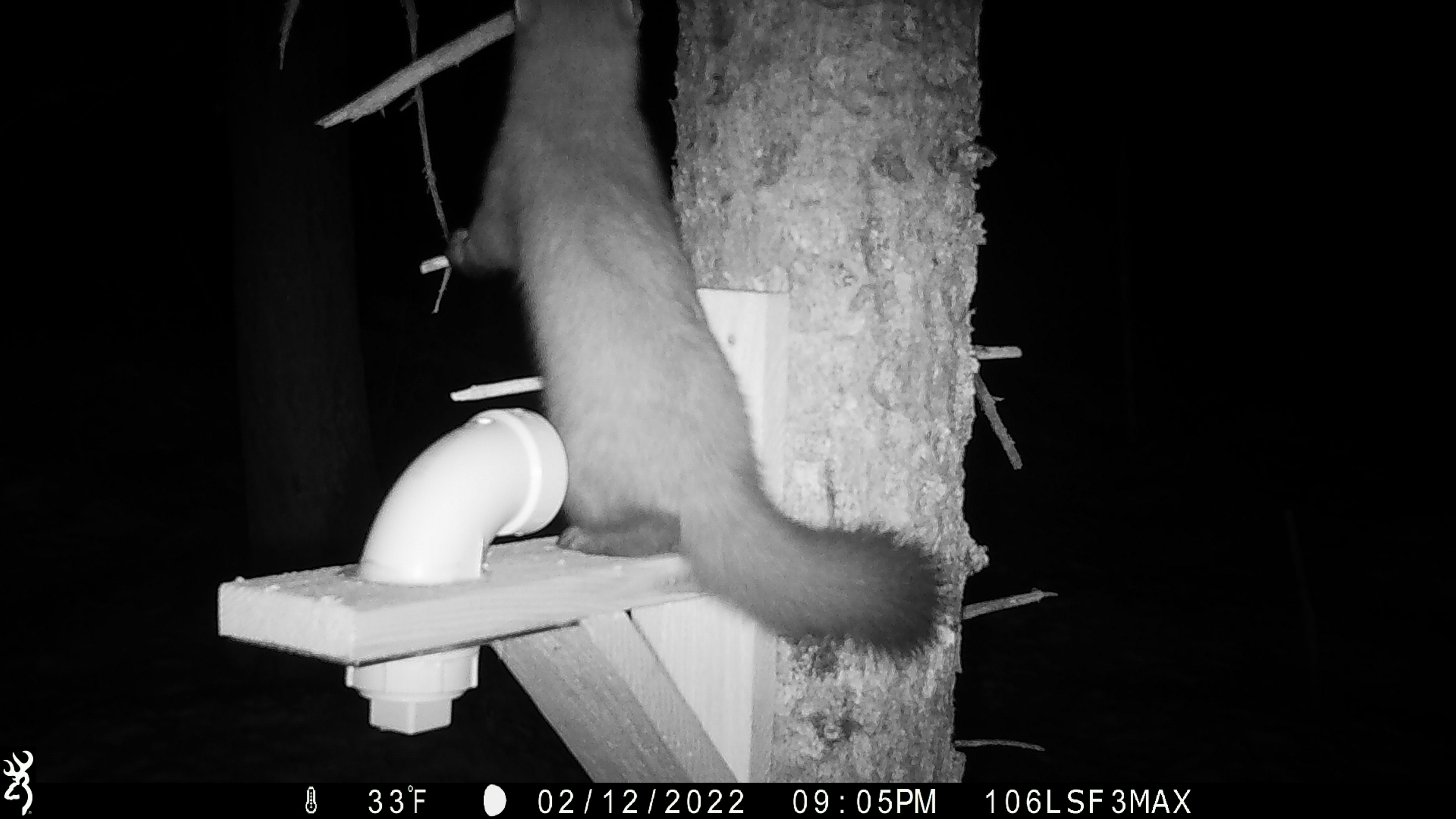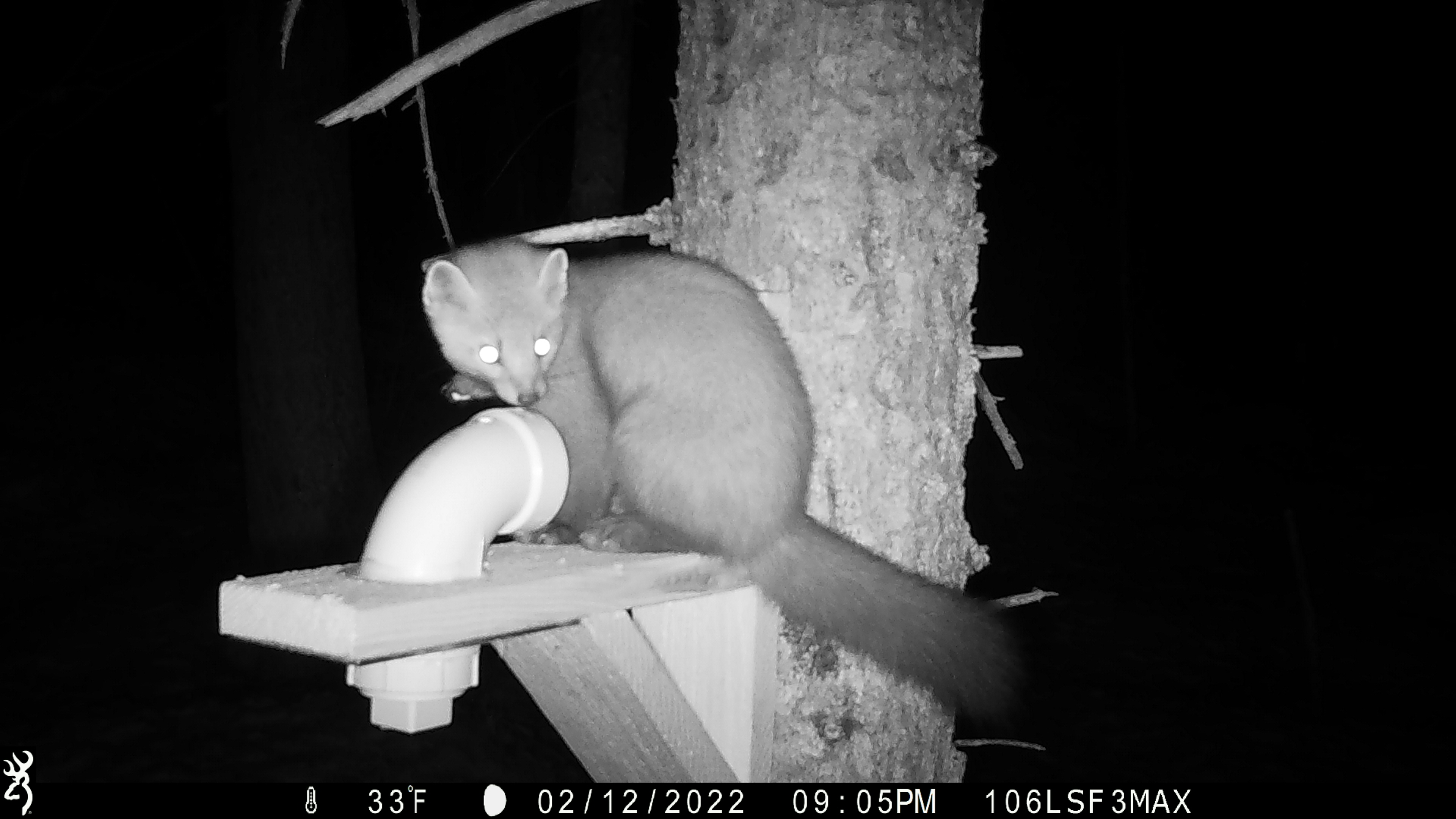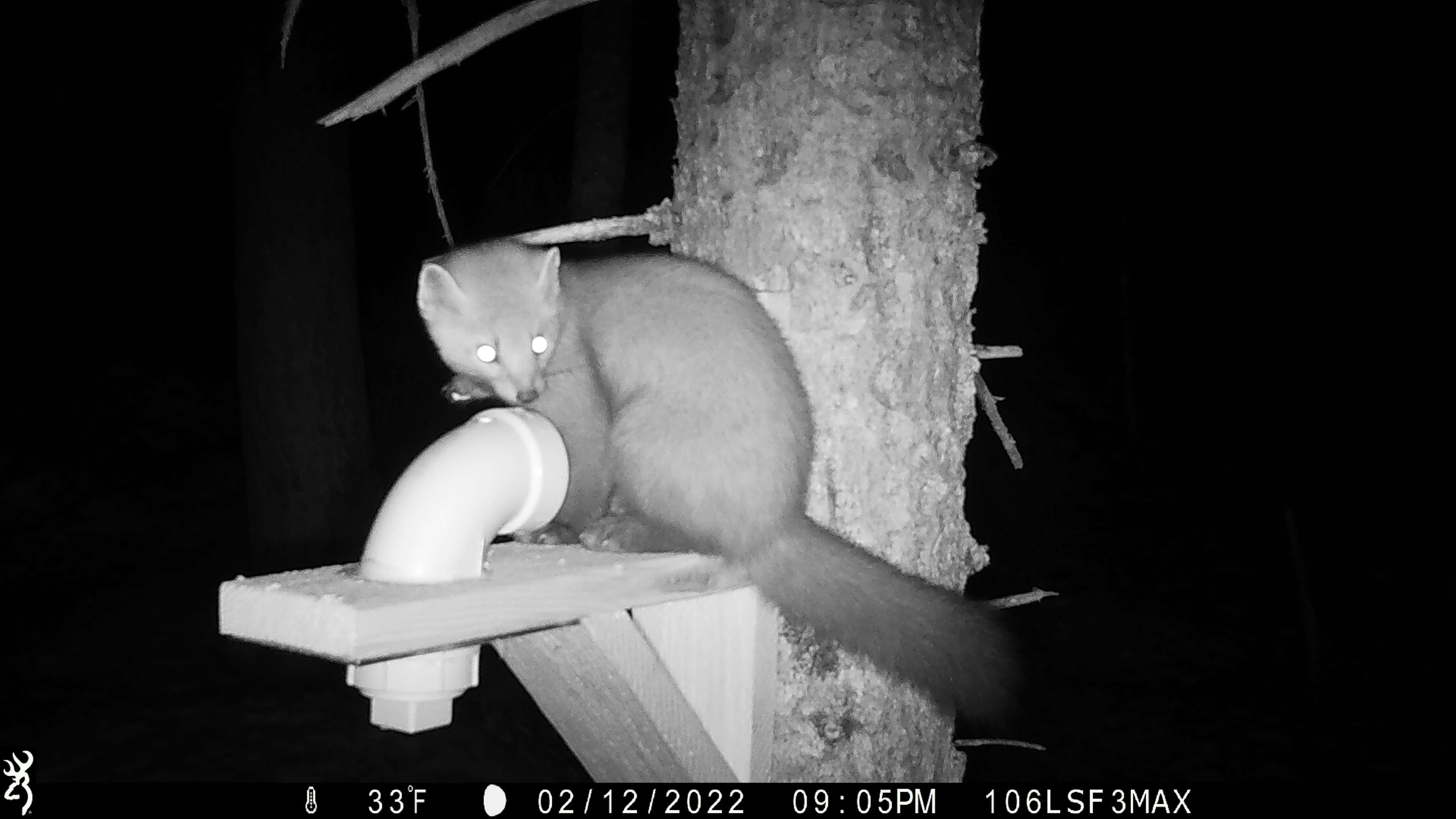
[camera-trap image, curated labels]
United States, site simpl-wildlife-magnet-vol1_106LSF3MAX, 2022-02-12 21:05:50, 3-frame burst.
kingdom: Animalia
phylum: Chordata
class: Mammalia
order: Carnivora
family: Mustelidae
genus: Martes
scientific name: Martes americana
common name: american marten